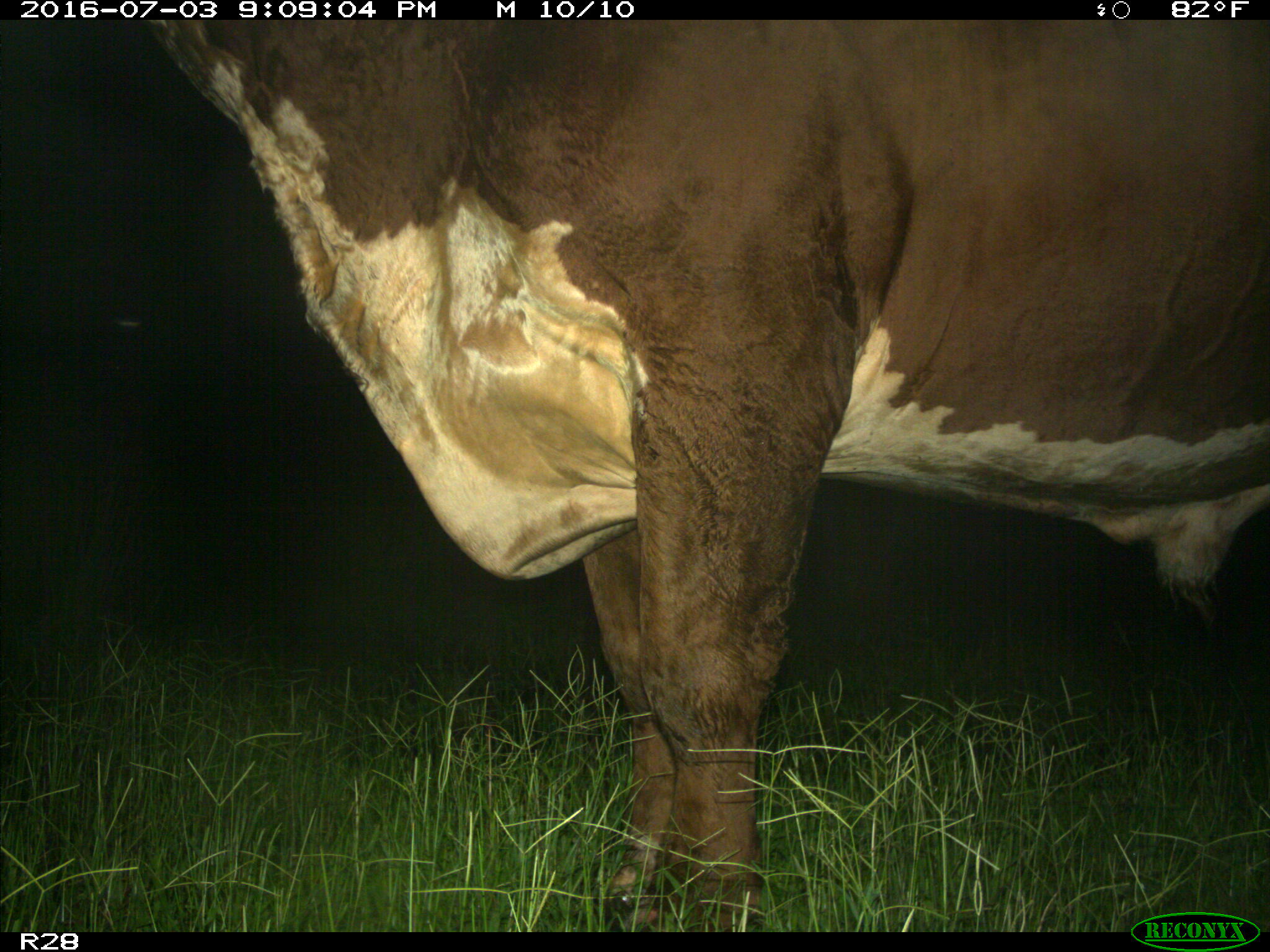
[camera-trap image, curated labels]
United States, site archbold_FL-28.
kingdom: Animalia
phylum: Chordata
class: Mammalia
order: Artiodactyla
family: Bovidae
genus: Bos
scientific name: Bos taurus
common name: domestic cow